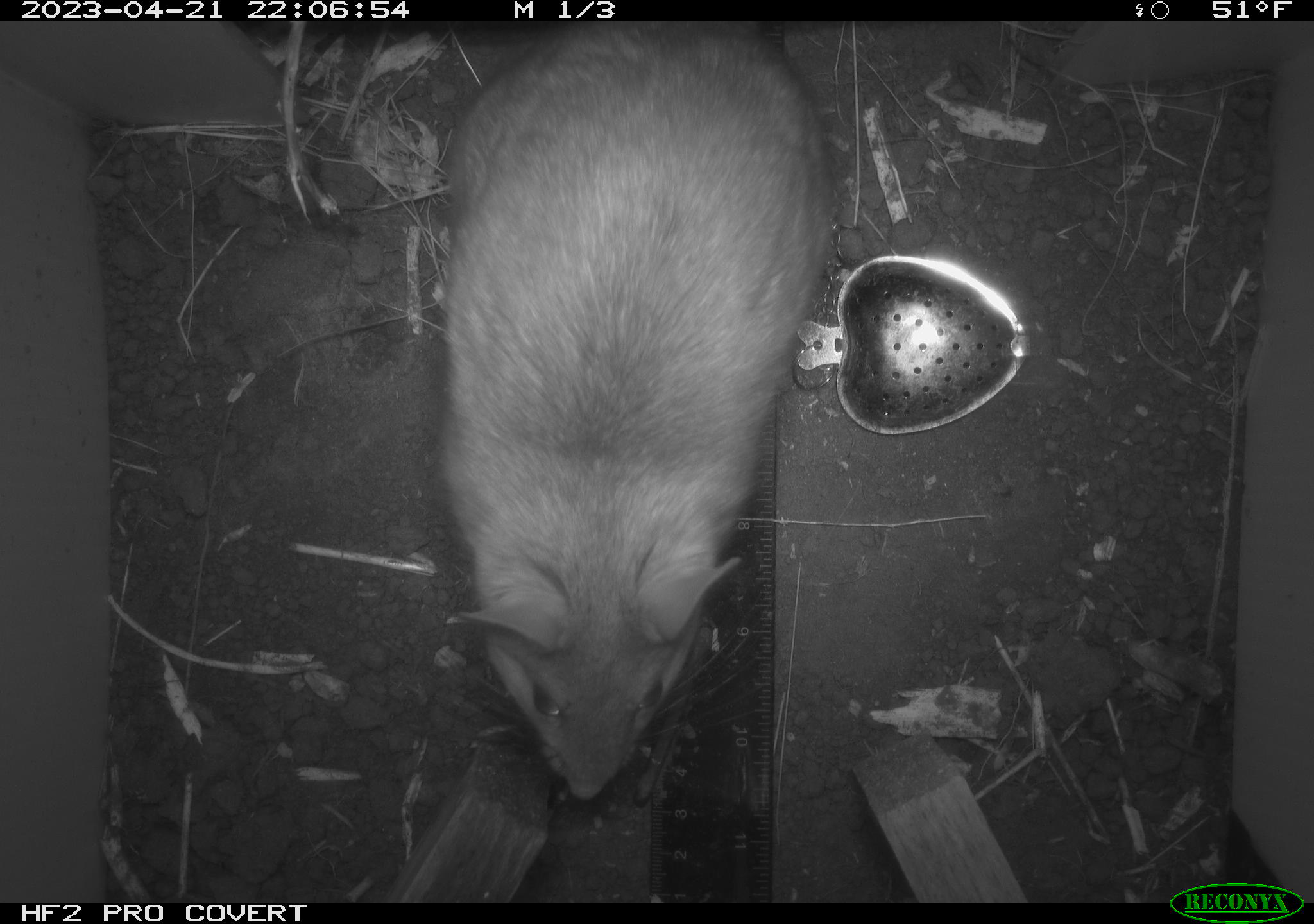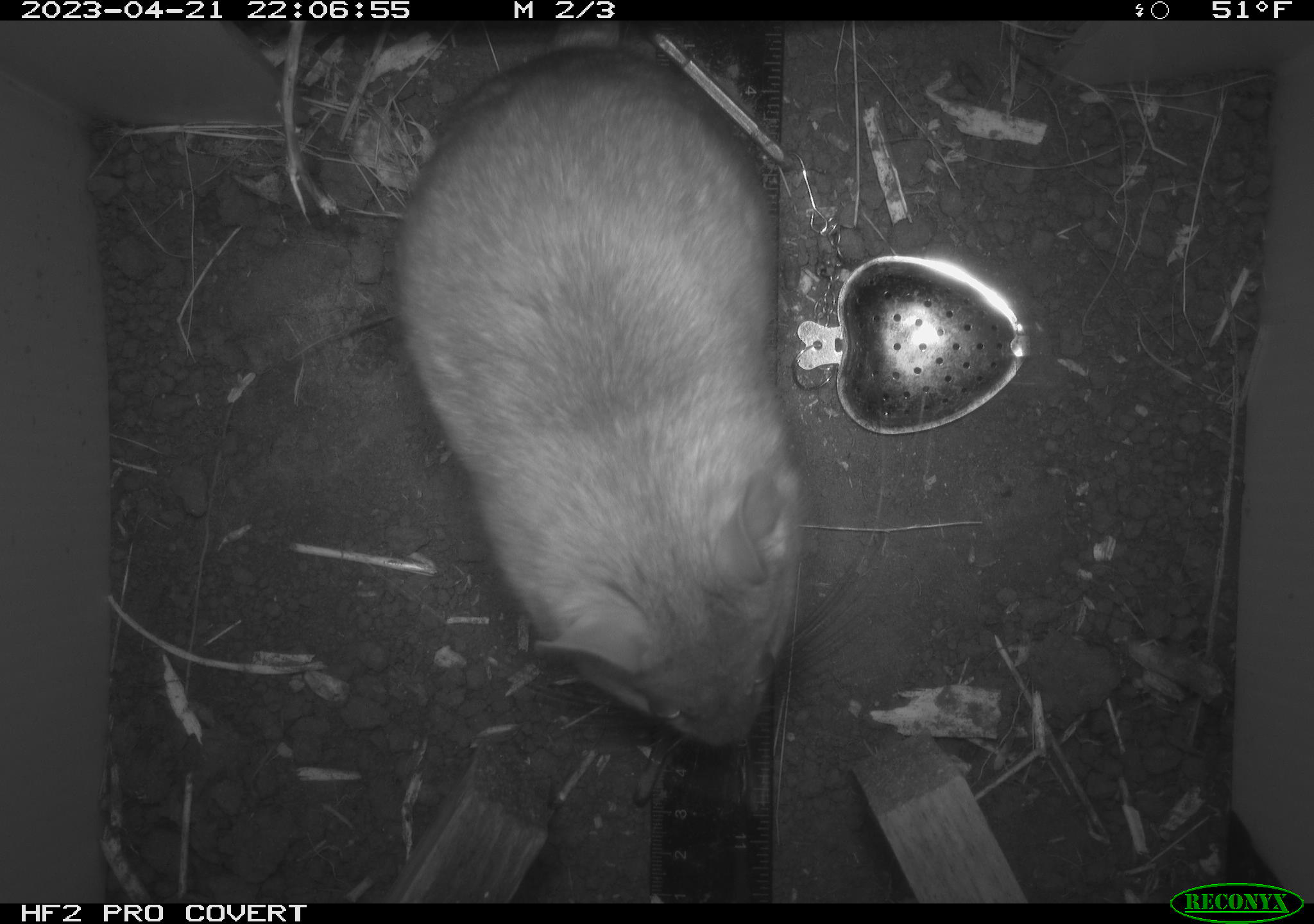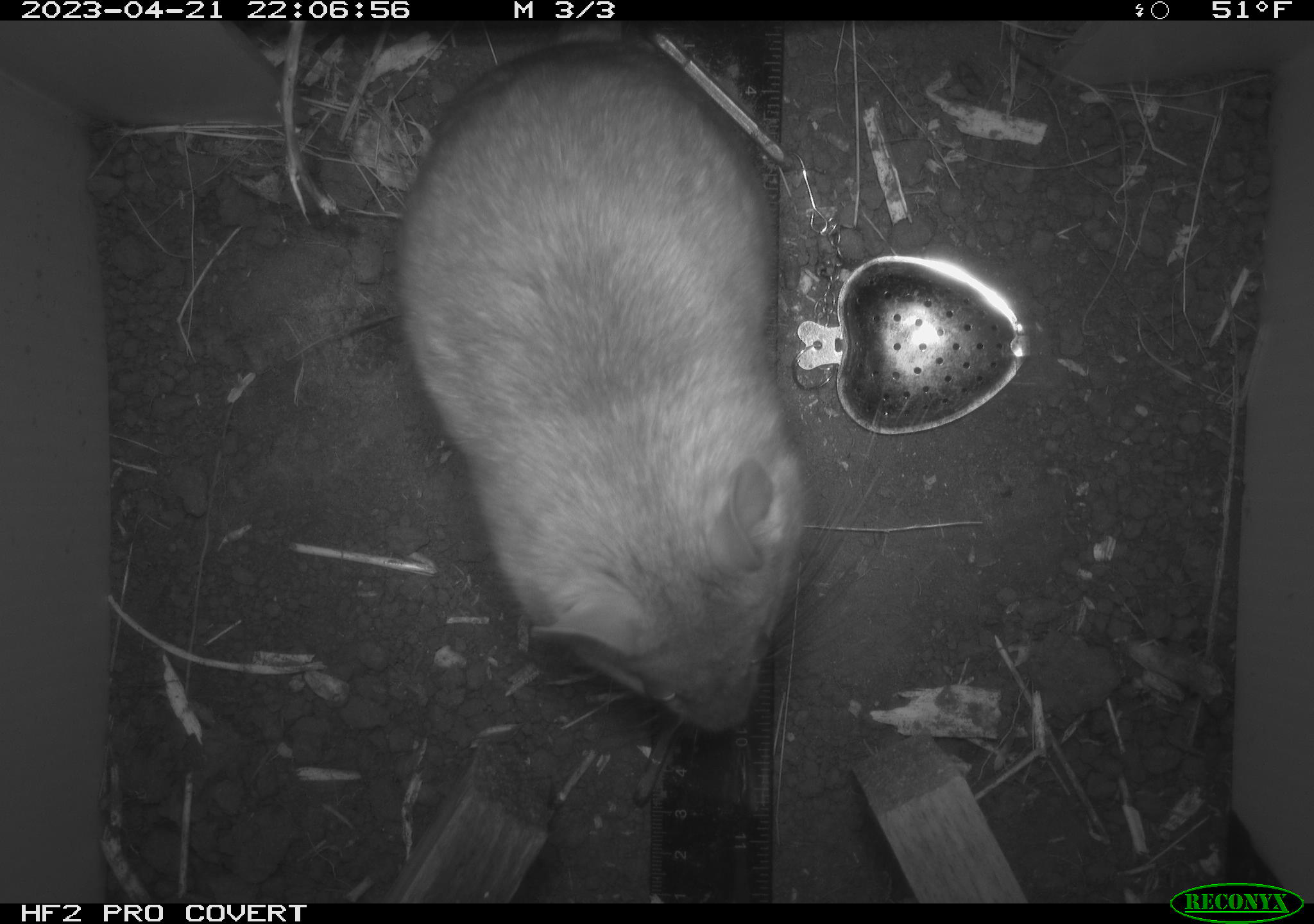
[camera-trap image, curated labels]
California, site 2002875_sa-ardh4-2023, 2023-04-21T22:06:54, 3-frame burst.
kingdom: Animalia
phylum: Chordata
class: Mammalia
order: Rodentia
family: Cricetidae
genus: Neotoma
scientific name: Neotoma fuscipes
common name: dusky-footed woodrat